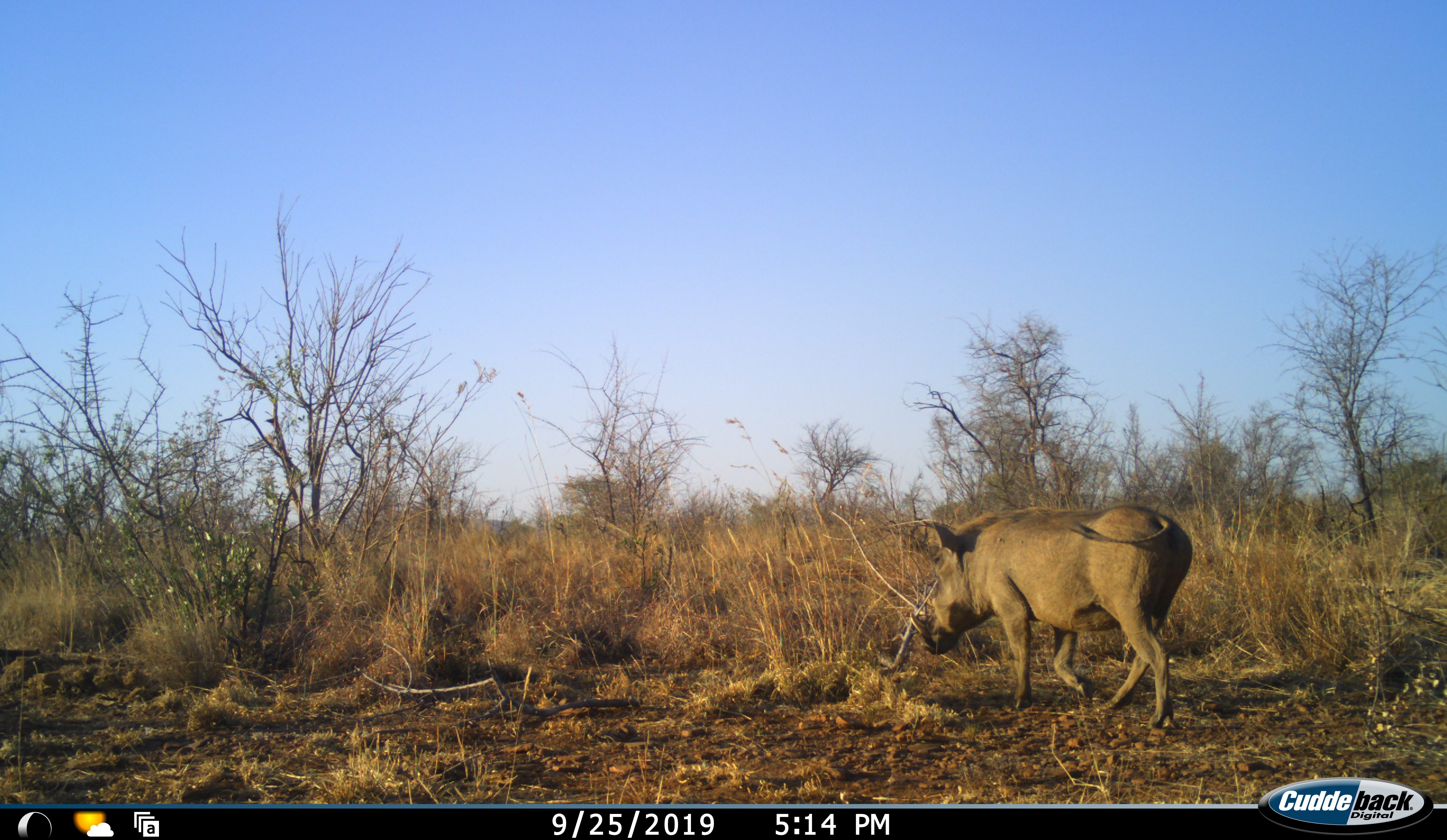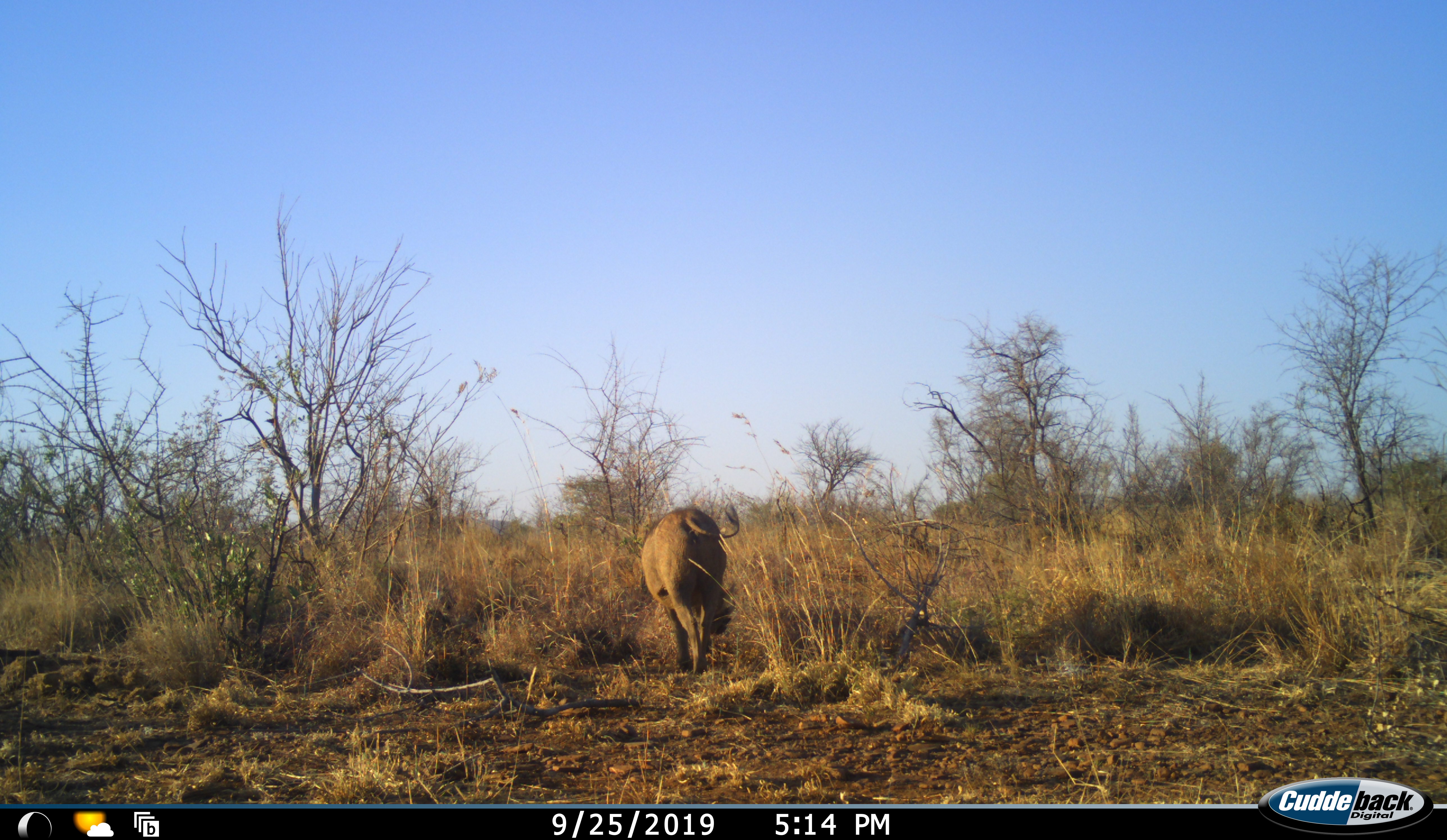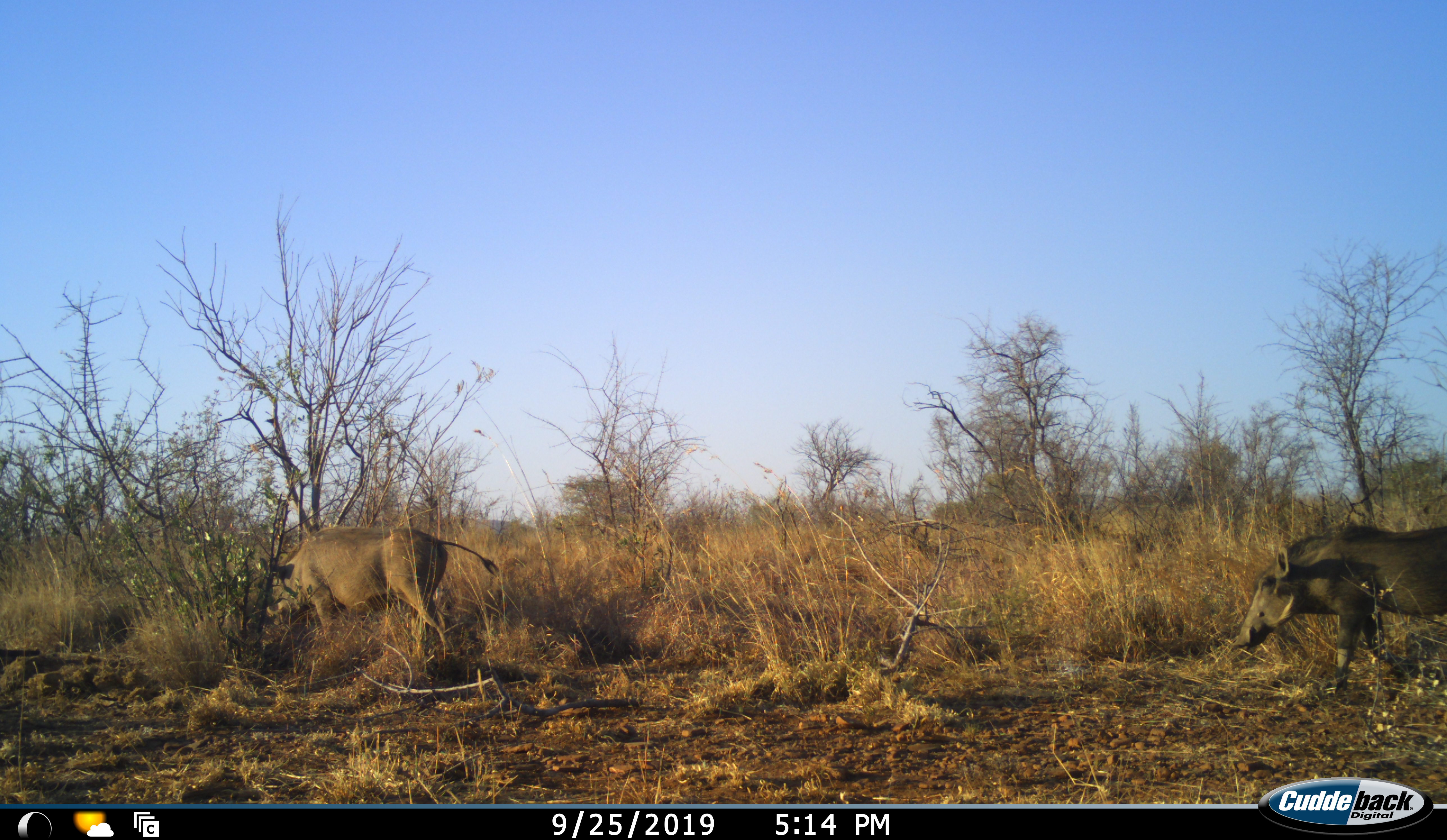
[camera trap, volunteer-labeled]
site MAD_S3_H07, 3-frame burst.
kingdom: Animalia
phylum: Chordata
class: Mammalia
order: Artiodactyla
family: Suidae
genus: Phacochoerus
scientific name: Phacochoerus africanus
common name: warthog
Warthog (Phacochoerus africanus), count 2. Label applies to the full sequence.